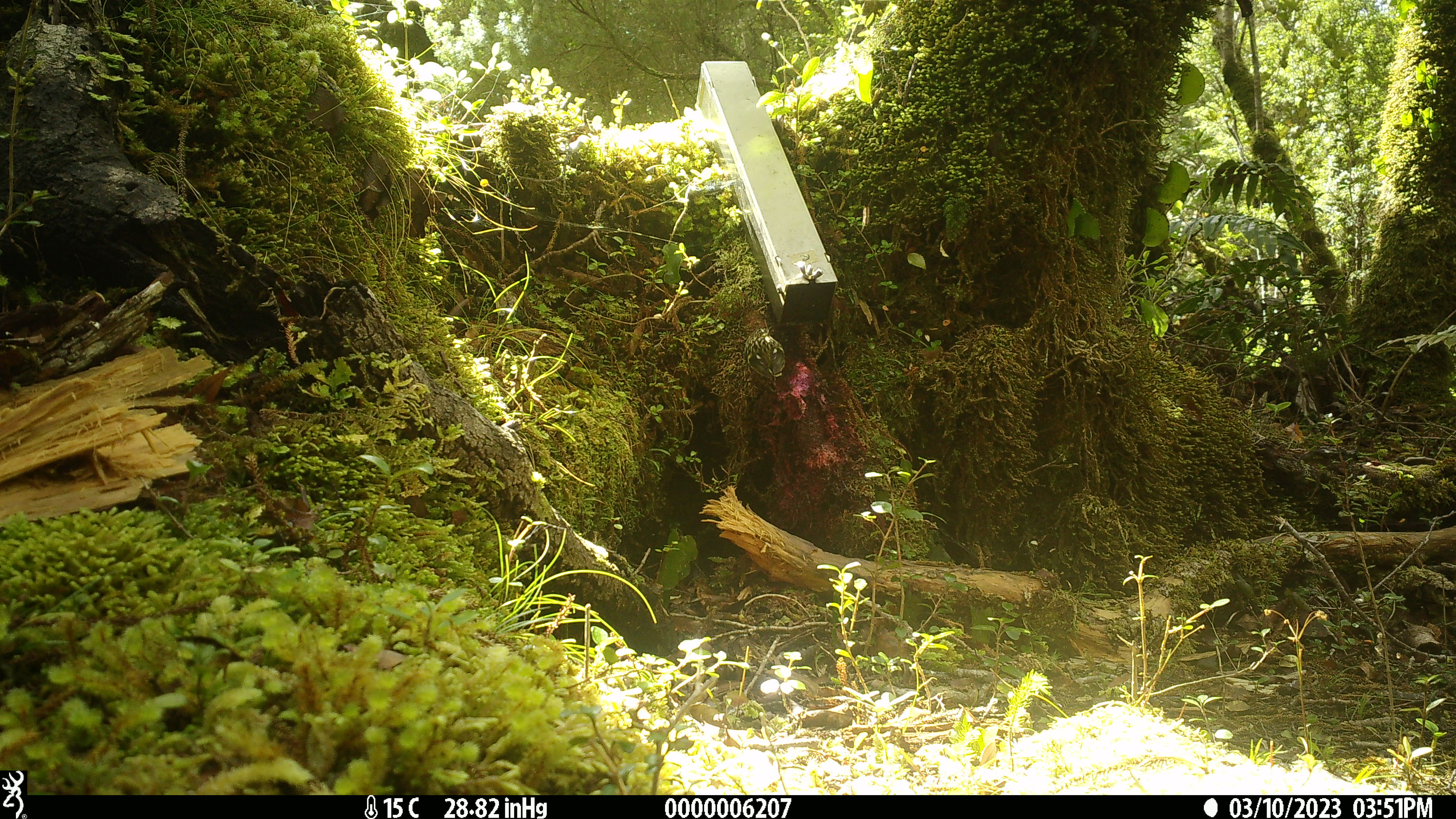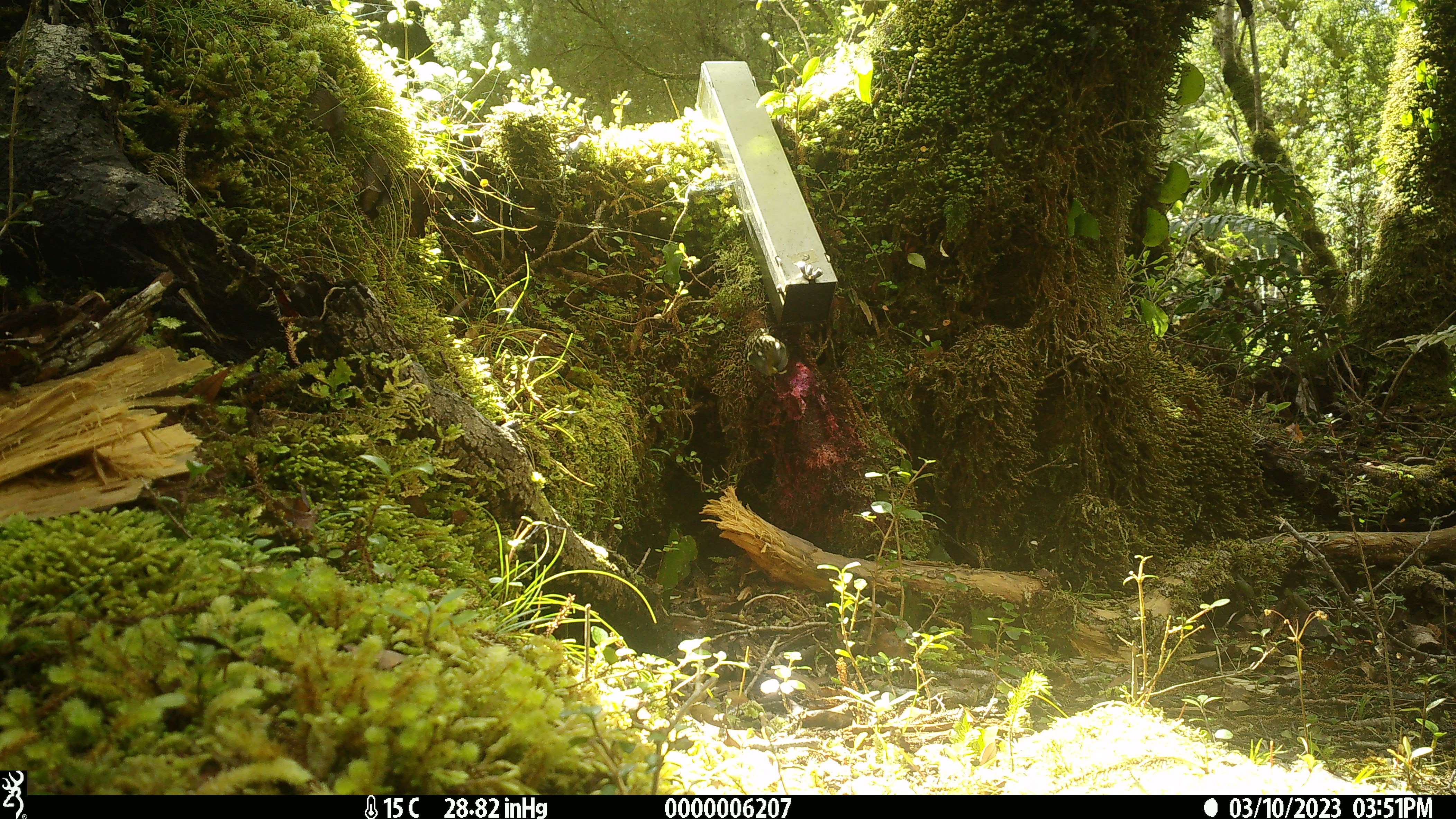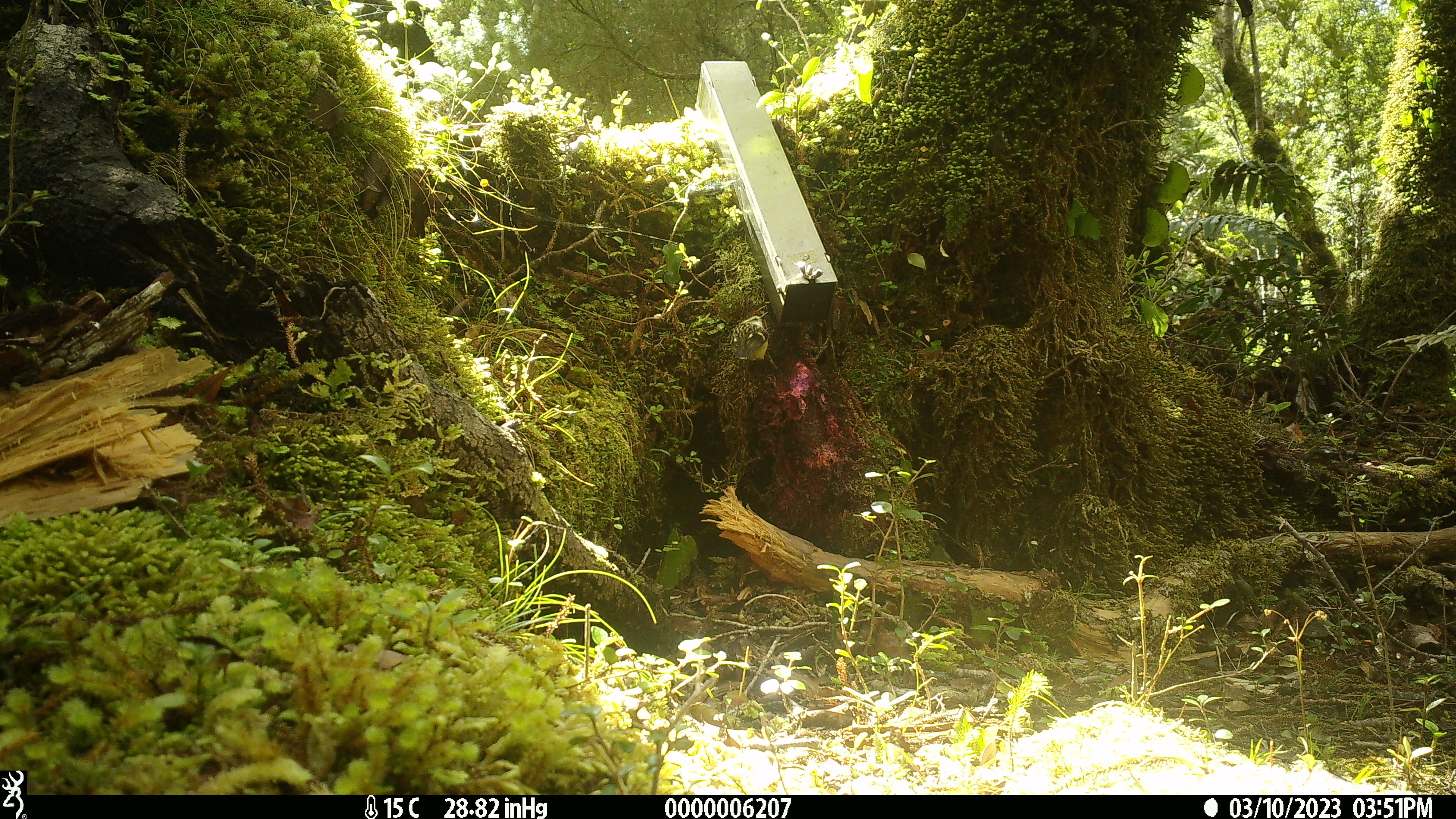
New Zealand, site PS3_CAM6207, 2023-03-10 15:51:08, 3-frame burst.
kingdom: Animalia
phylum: Chordata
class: Aves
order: Passeriformes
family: Acanthisittidae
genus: Acanthisitta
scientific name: Acanthisitta chloris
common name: rifleman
Rifleman (Acanthisitta chloris).